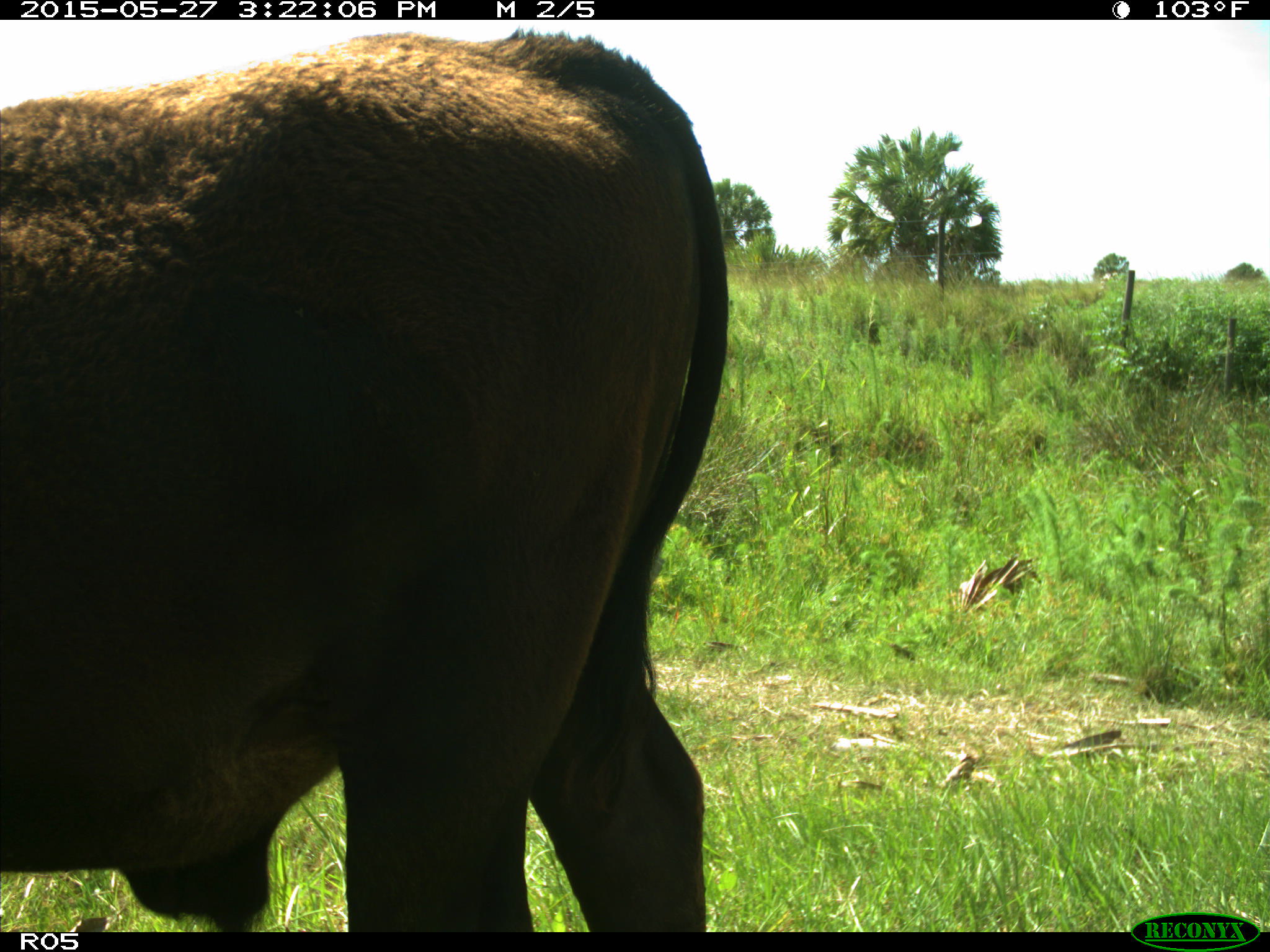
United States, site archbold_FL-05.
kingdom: Animalia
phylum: Chordata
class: Mammalia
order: Artiodactyla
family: Bovidae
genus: Bos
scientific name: Bos taurus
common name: domestic cow